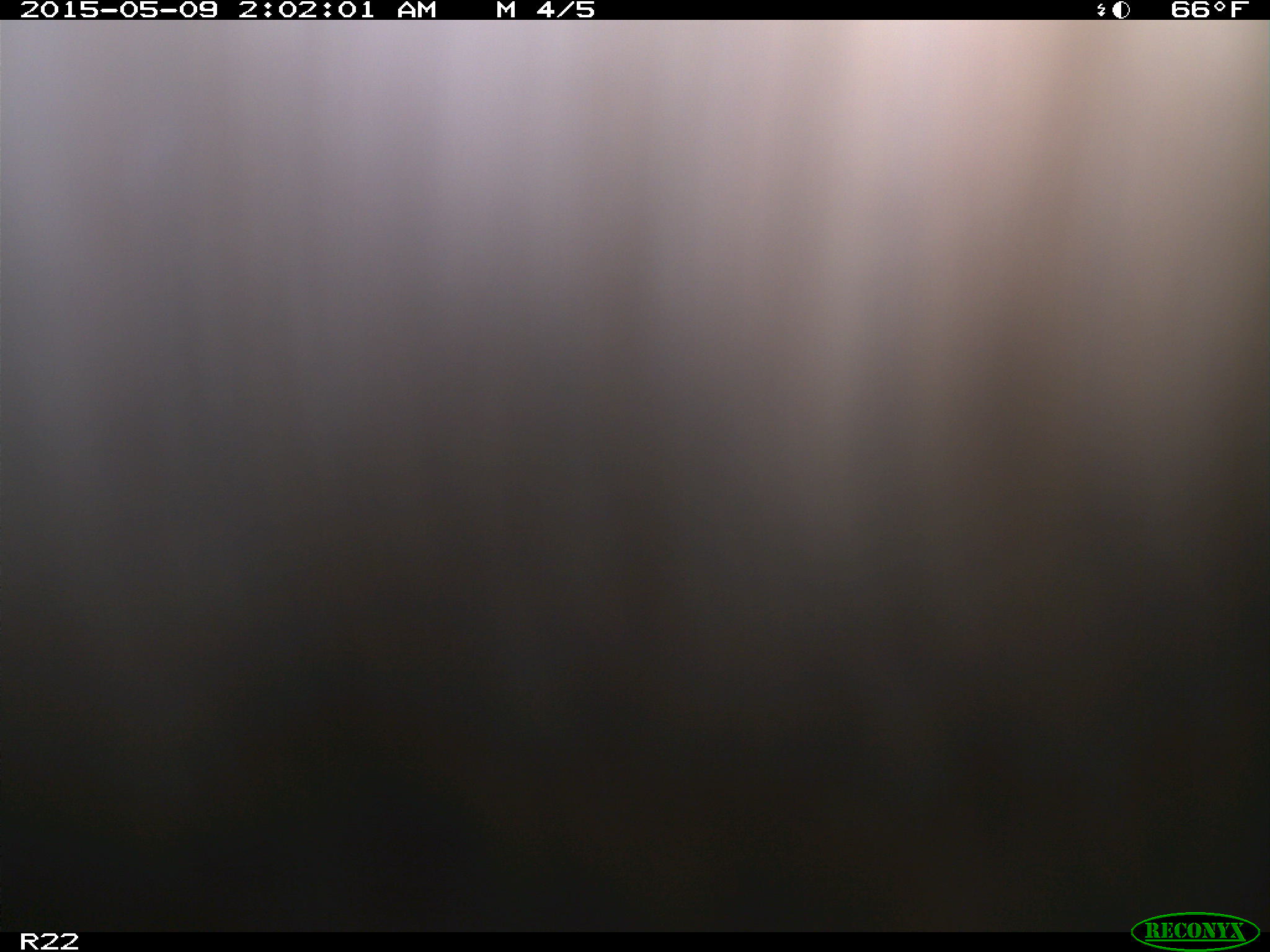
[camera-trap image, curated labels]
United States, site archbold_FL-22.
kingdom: Animalia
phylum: Chordata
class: Mammalia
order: Artiodactyla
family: Bovidae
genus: Bos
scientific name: Bos taurus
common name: domestic cow